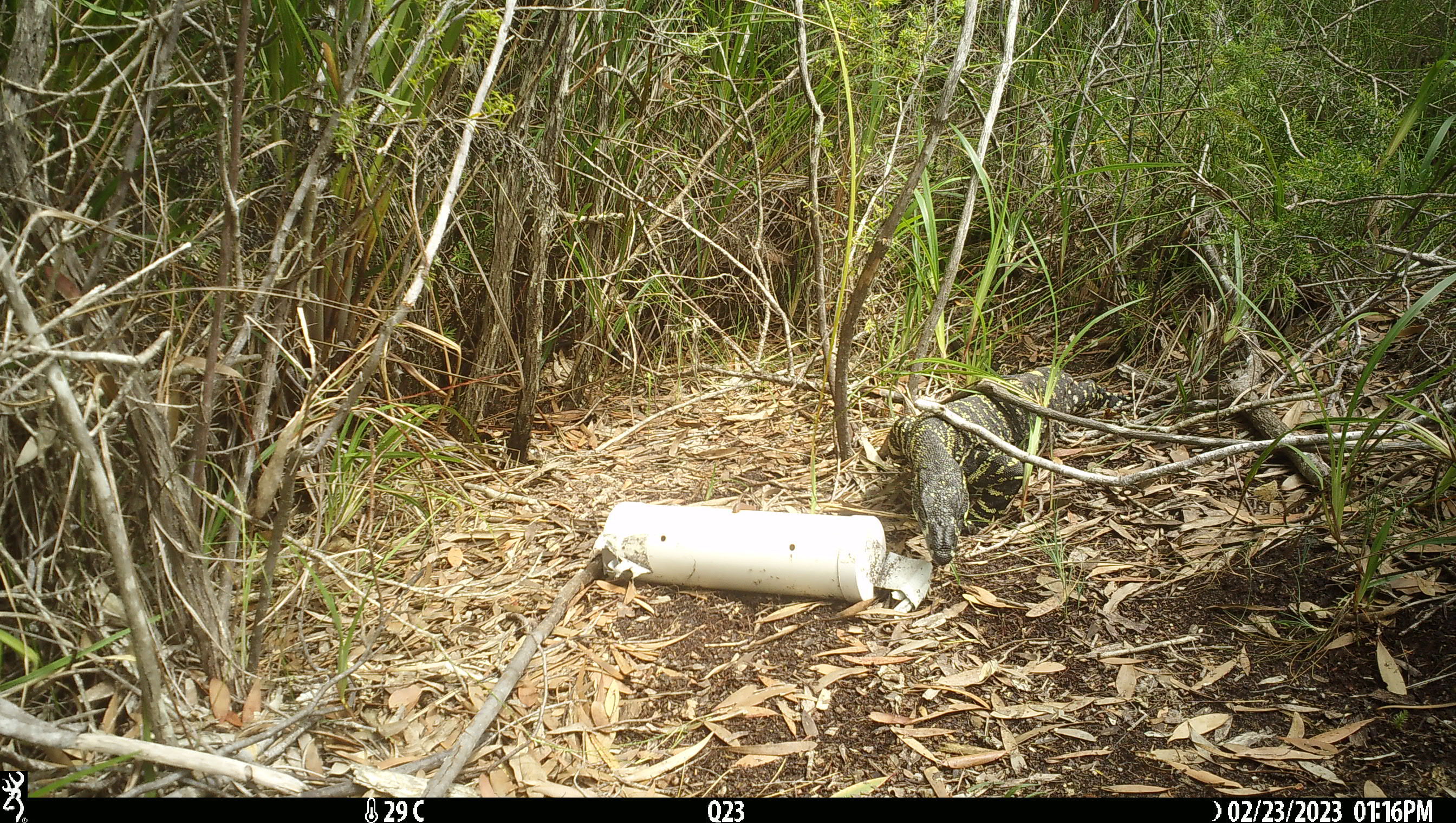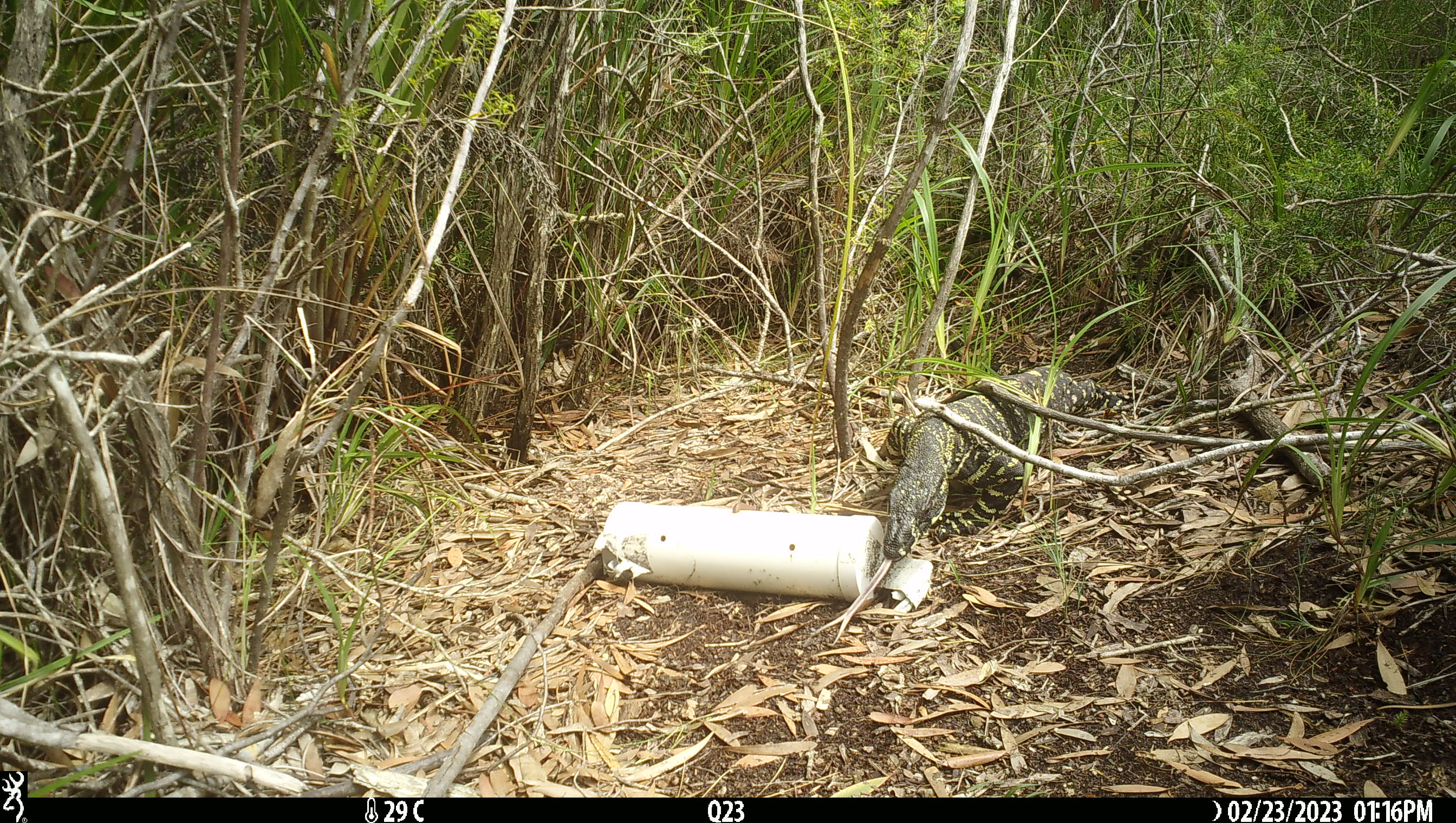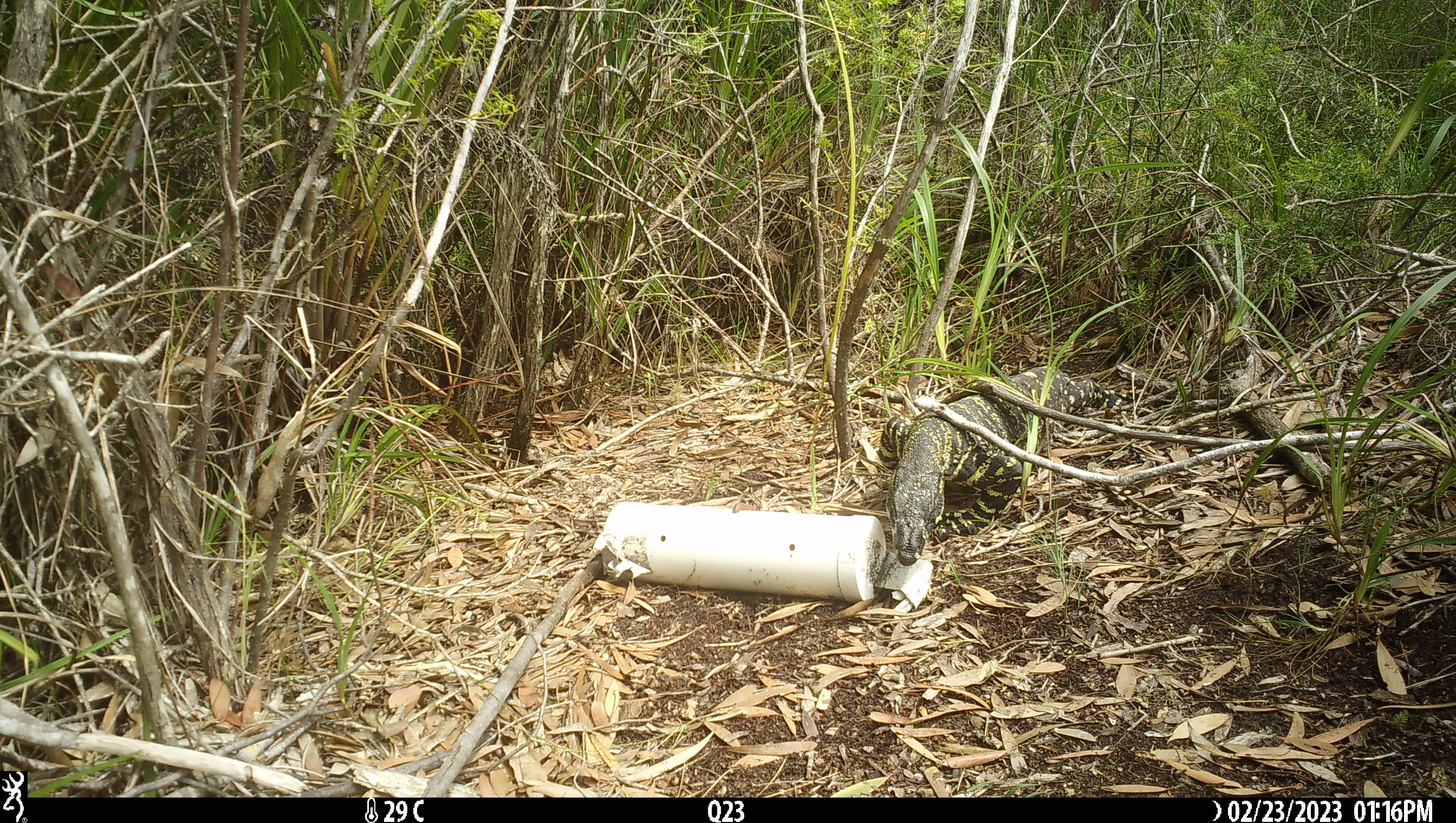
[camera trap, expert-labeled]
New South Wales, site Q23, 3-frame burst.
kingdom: Animalia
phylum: Chordata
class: Reptilia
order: Squamata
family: Varanidae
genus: Varanus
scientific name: Varanus varius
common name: lace monitor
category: goanna